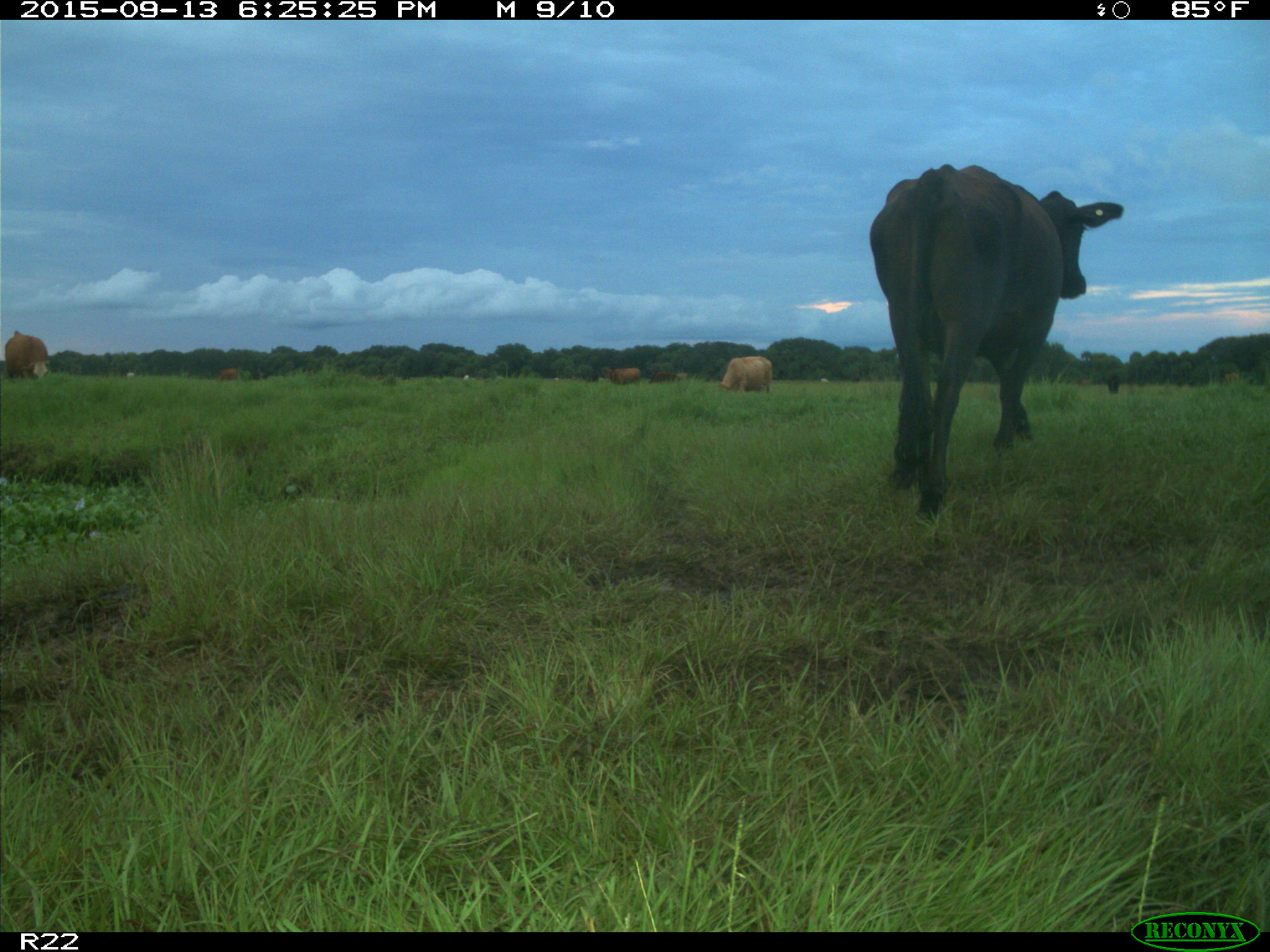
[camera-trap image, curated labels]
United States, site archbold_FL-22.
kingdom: Animalia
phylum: Chordata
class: Mammalia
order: Artiodactyla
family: Bovidae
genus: Bos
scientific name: Bos taurus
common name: domestic cow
Bos taurus (domestic cow).